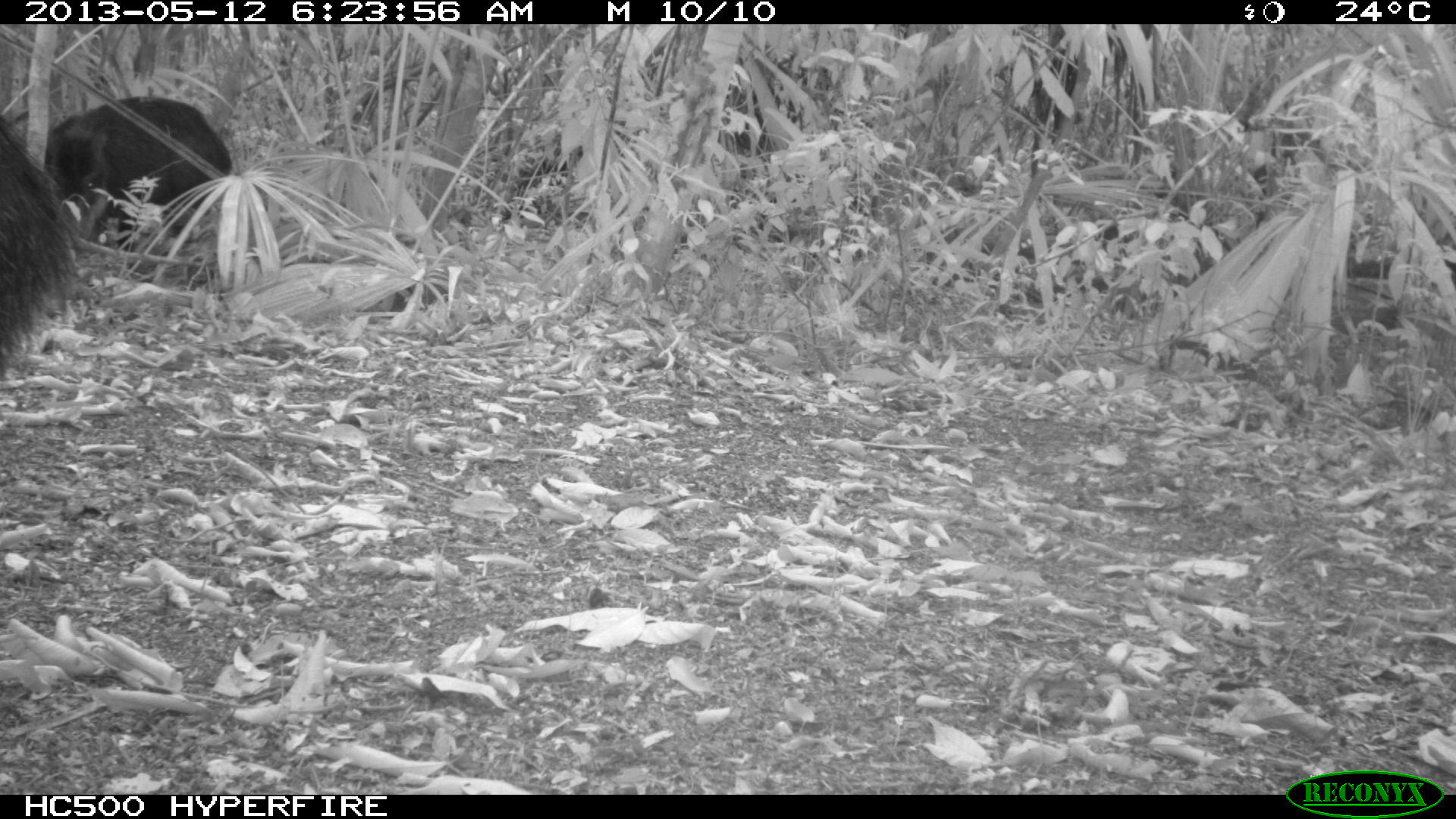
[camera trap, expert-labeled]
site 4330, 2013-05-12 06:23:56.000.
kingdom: Animalia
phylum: Chordata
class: Mammalia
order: Artiodactyla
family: Tayassuidae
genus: Tayassu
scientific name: Tayassu pecari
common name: white-lipped peccary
Tayassu pecari (white-lipped peccary), count 5.